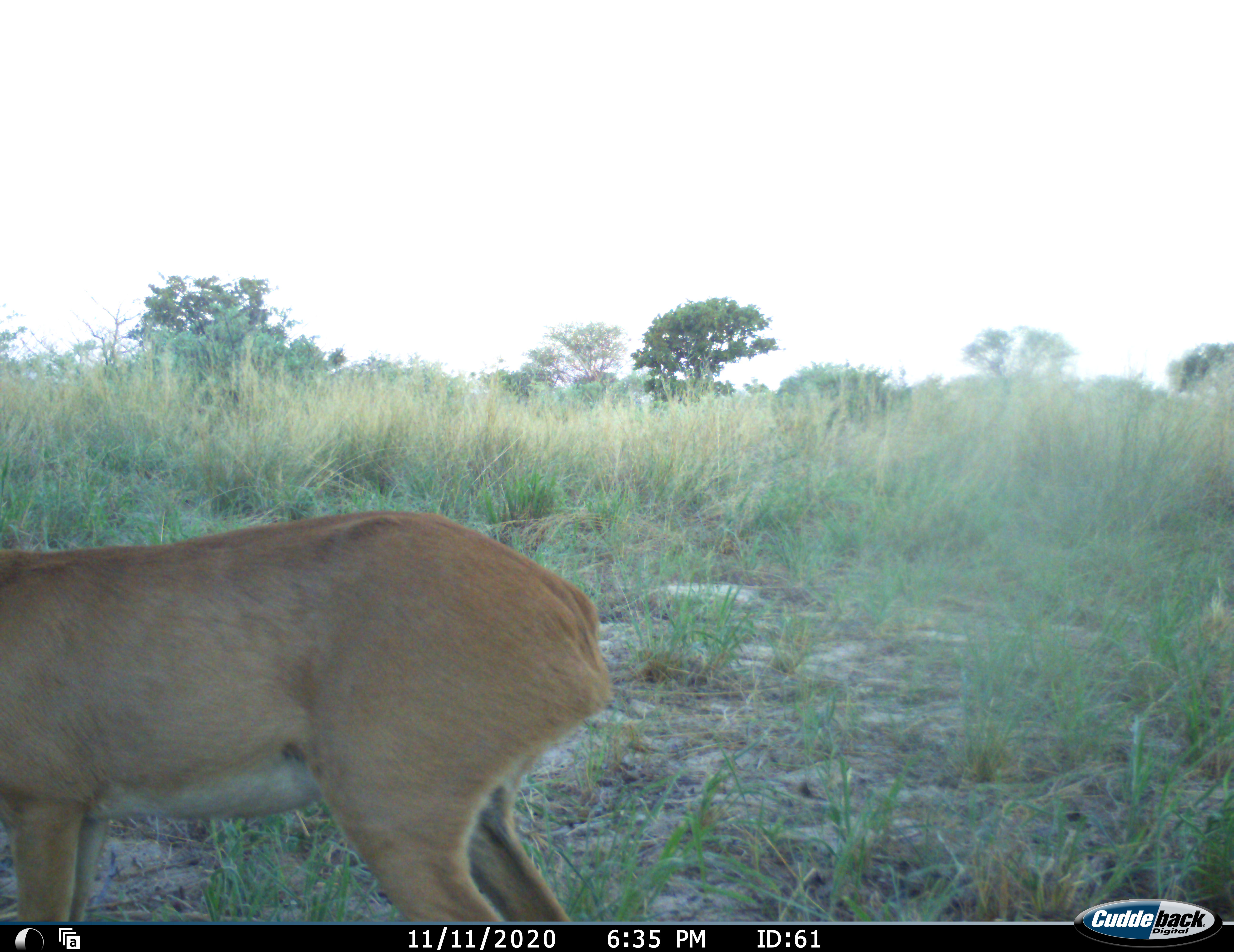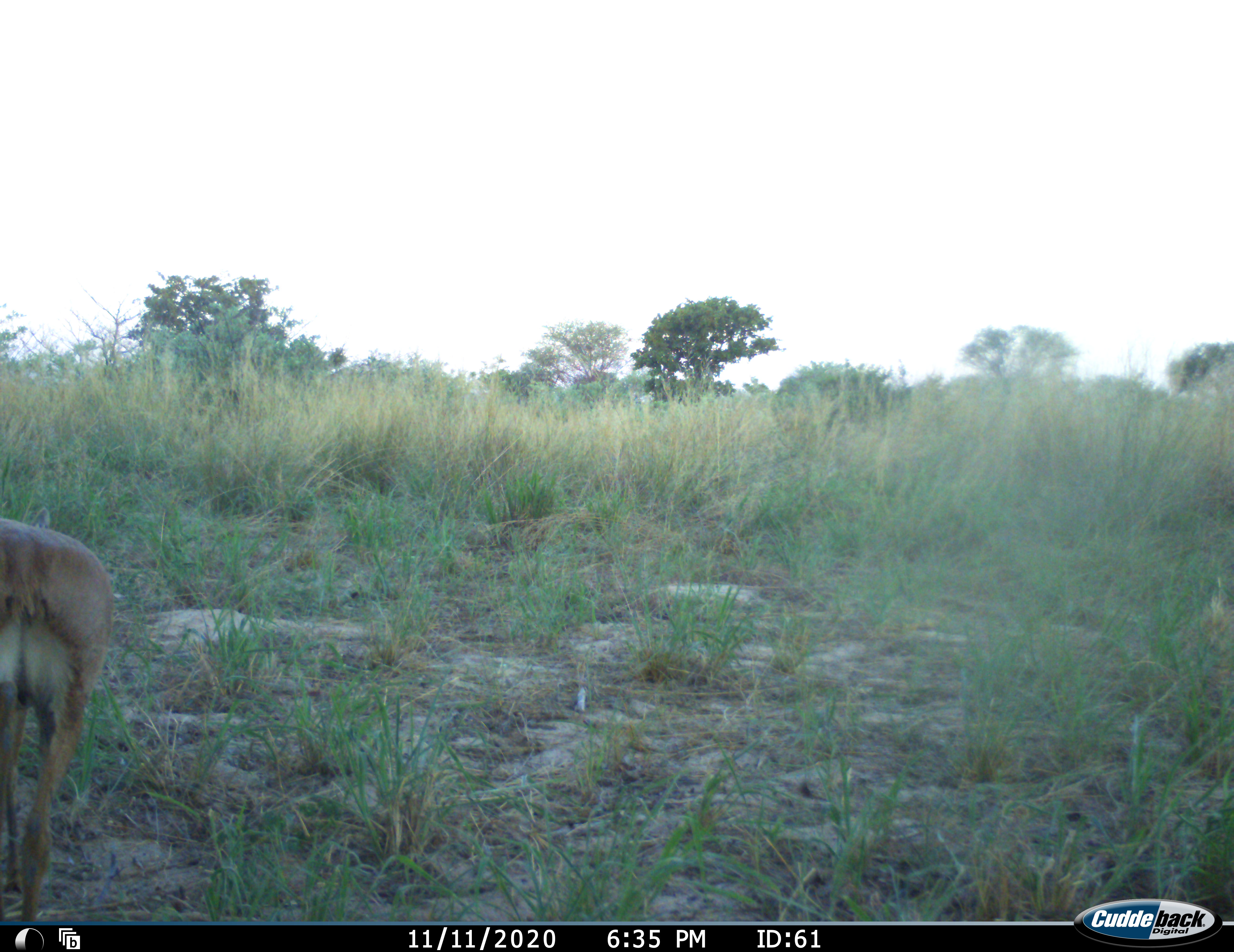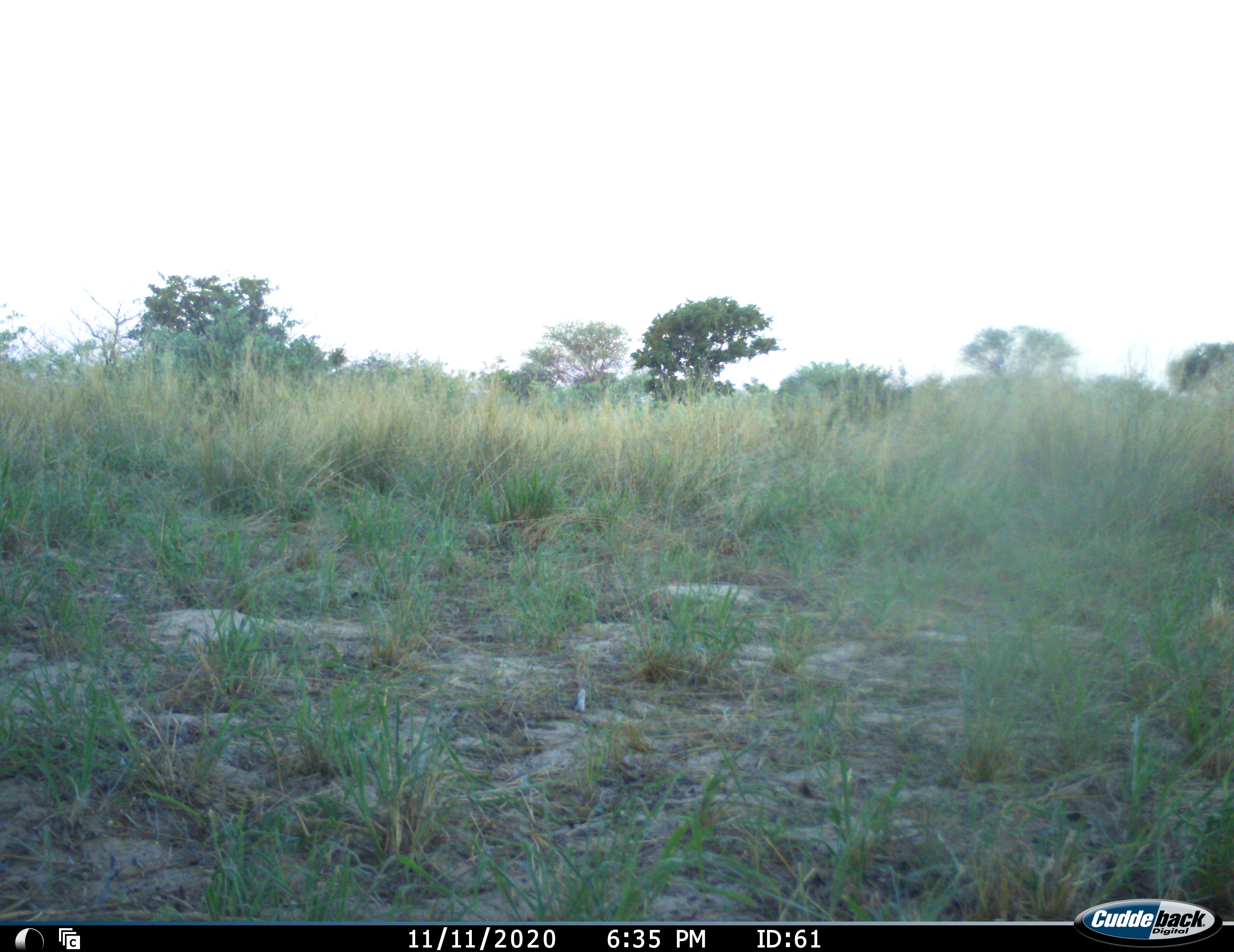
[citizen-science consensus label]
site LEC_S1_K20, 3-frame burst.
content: unidentified animal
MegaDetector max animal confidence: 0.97